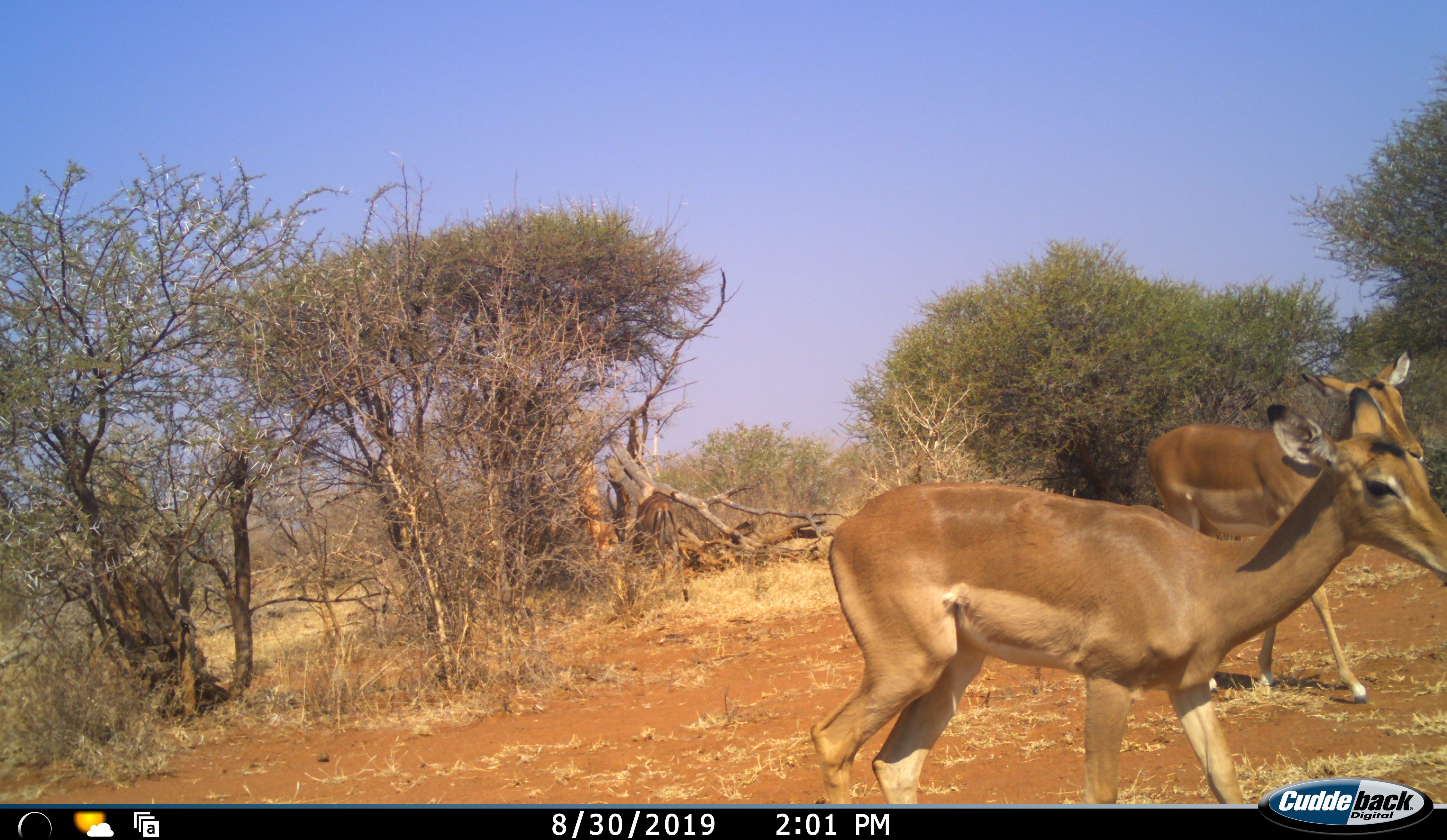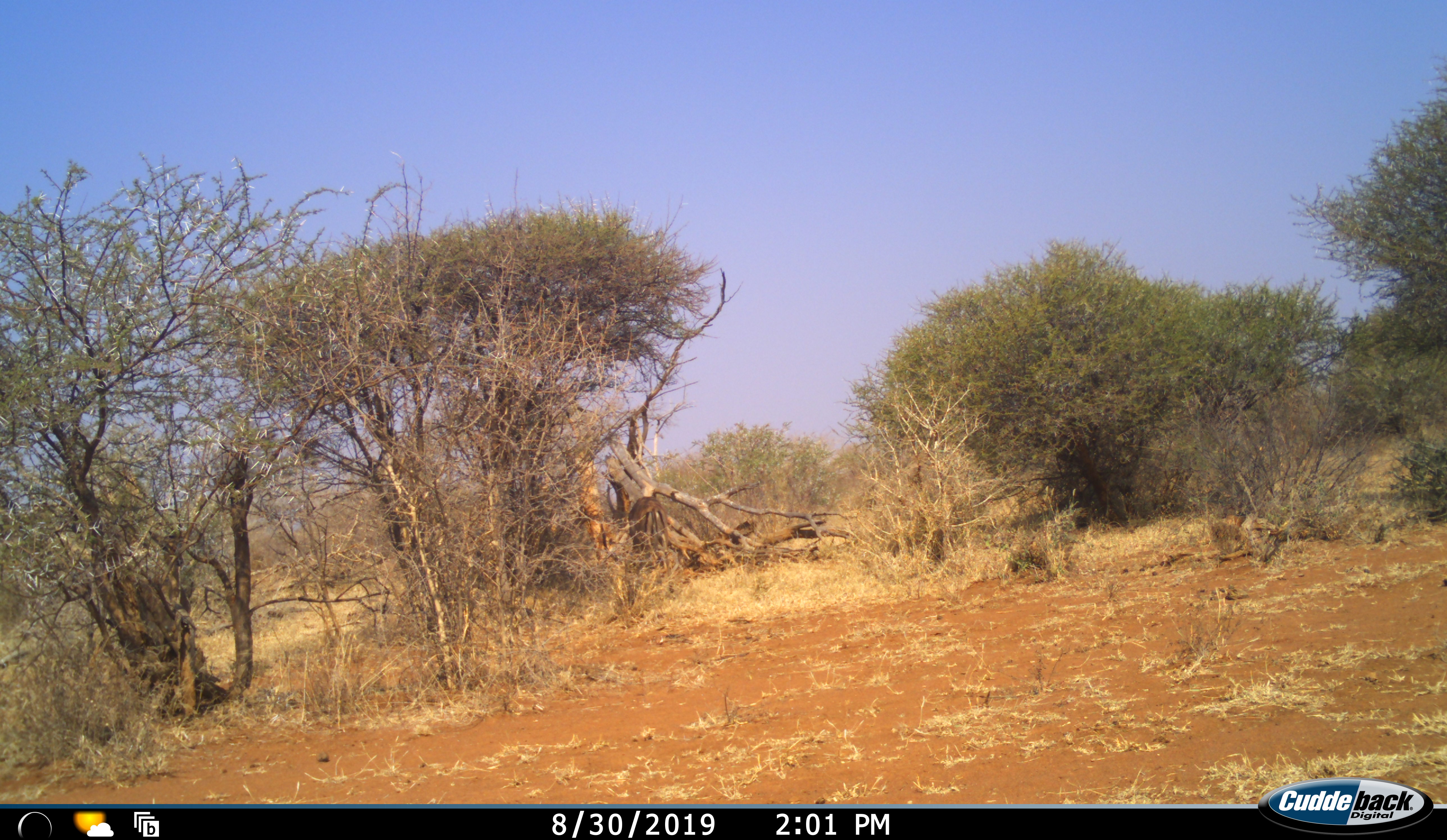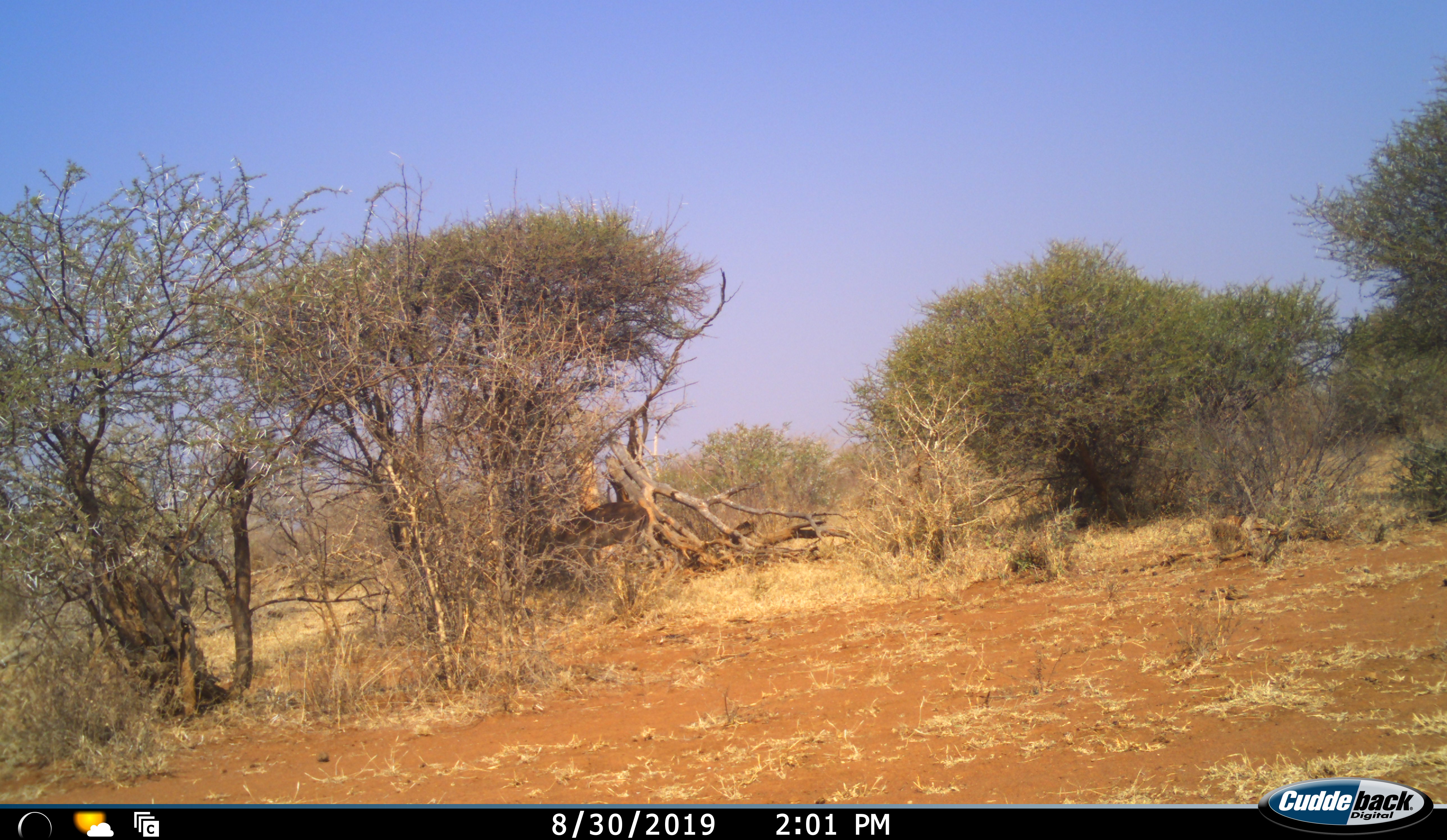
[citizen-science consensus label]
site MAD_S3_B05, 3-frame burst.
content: unidentified animal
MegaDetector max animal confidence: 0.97